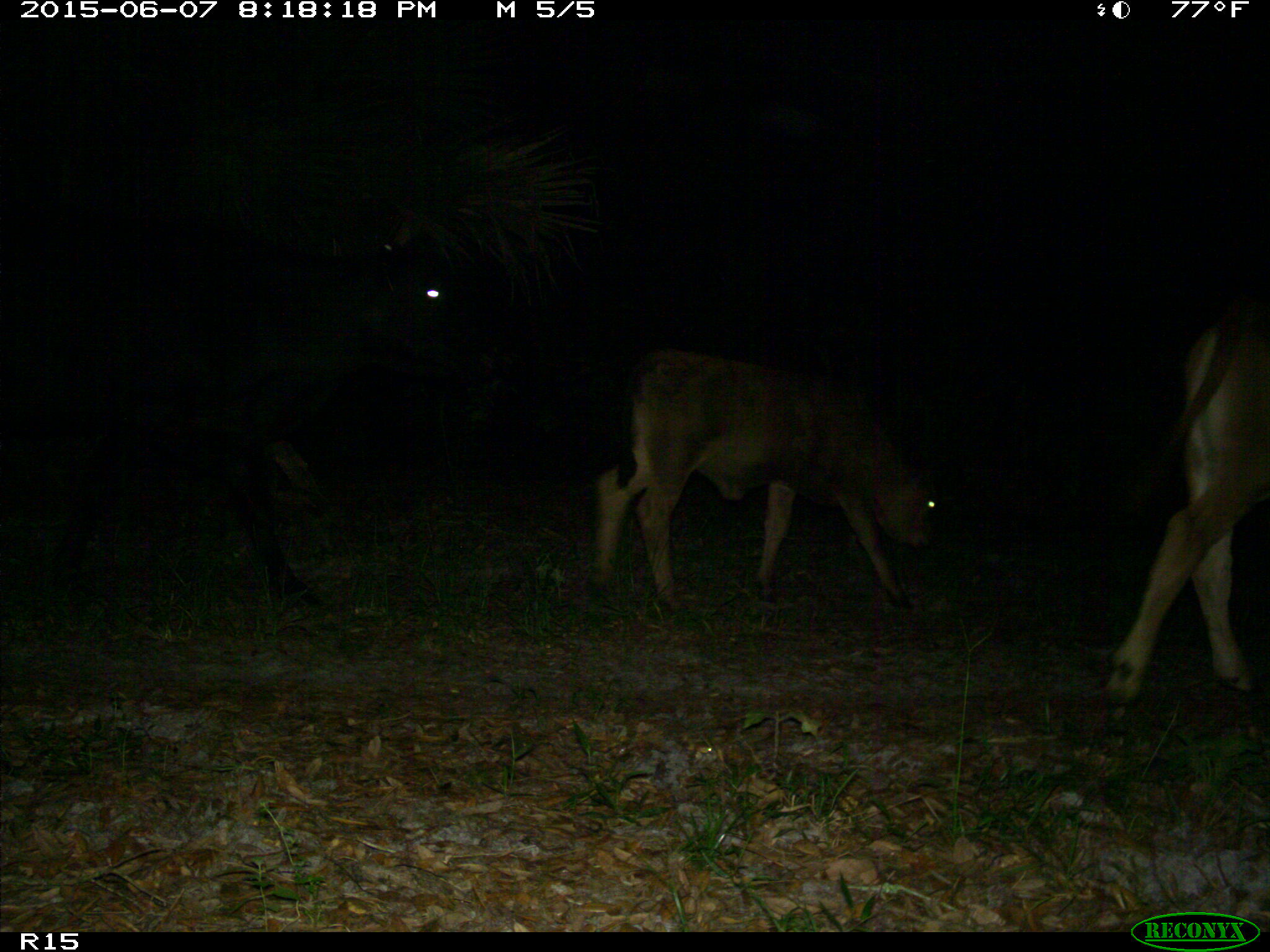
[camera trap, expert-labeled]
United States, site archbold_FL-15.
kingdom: Animalia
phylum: Chordata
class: Mammalia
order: Artiodactyla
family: Bovidae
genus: Bos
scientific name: Bos taurus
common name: domestic cow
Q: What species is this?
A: Bos taurus (domestic cow).